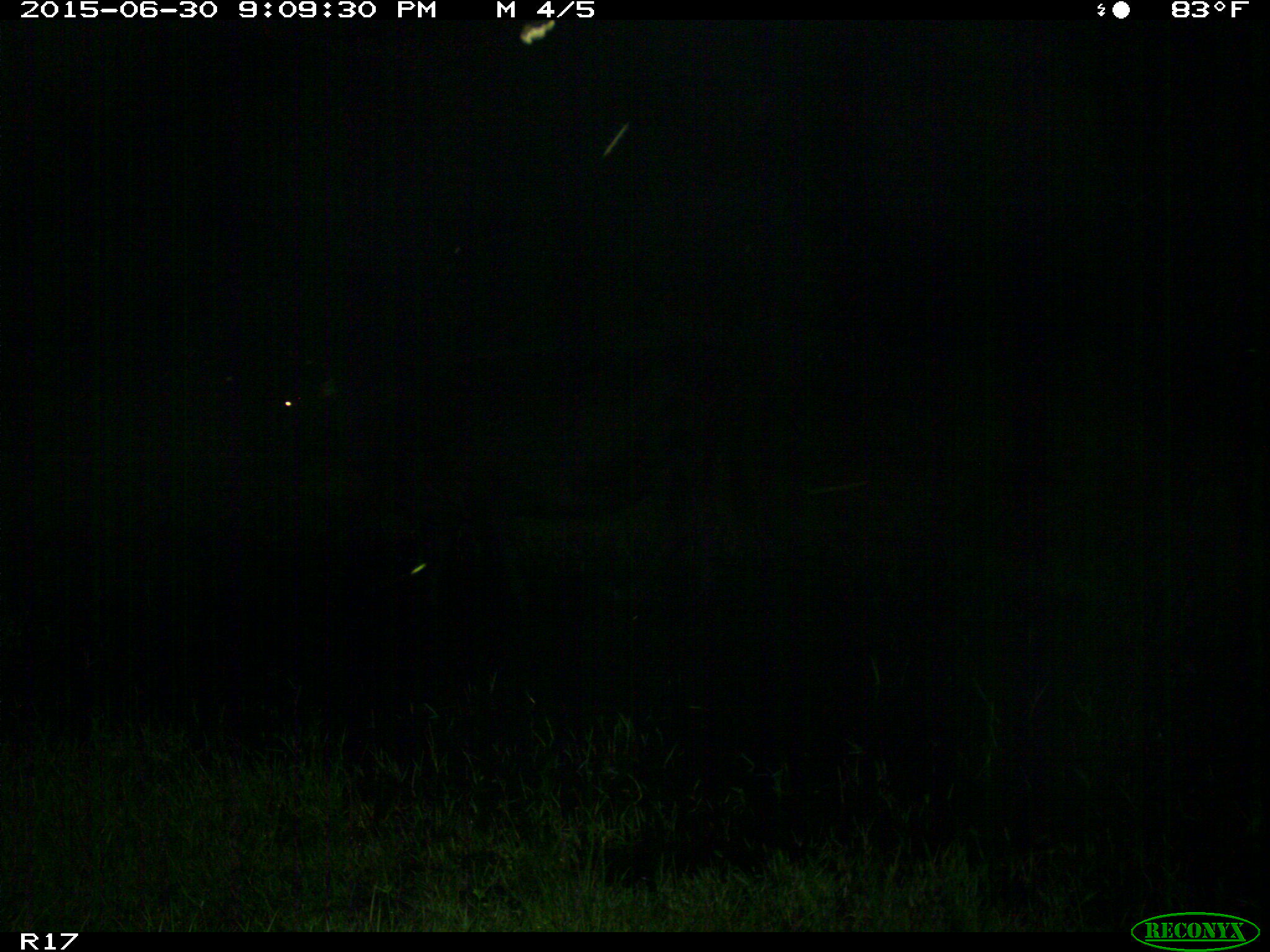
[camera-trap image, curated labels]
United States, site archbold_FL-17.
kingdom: Animalia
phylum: Chordata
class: Mammalia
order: Artiodactyla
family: Bovidae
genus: Bos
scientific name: Bos taurus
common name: domestic cow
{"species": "Bos taurus (domestic cow)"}